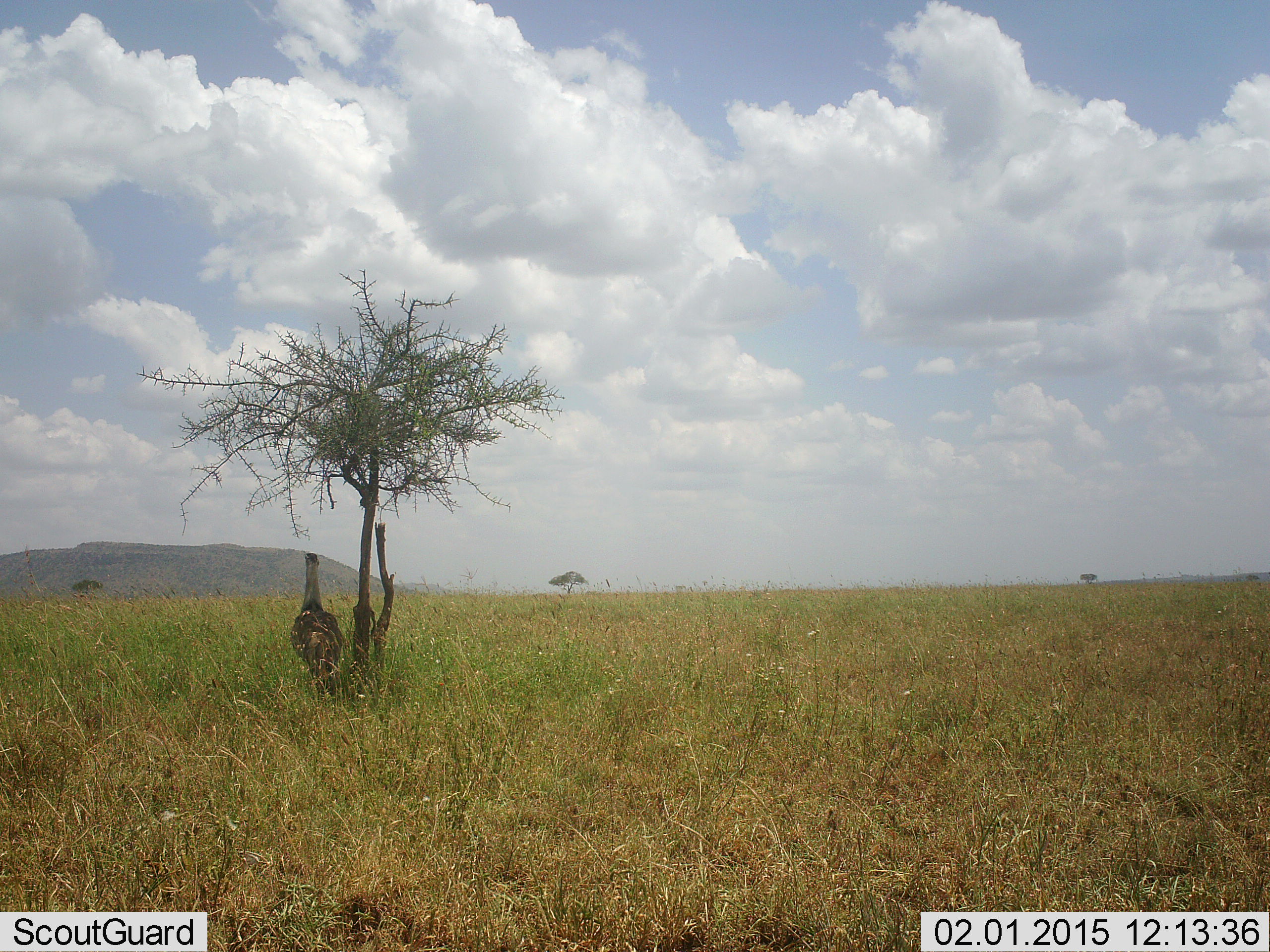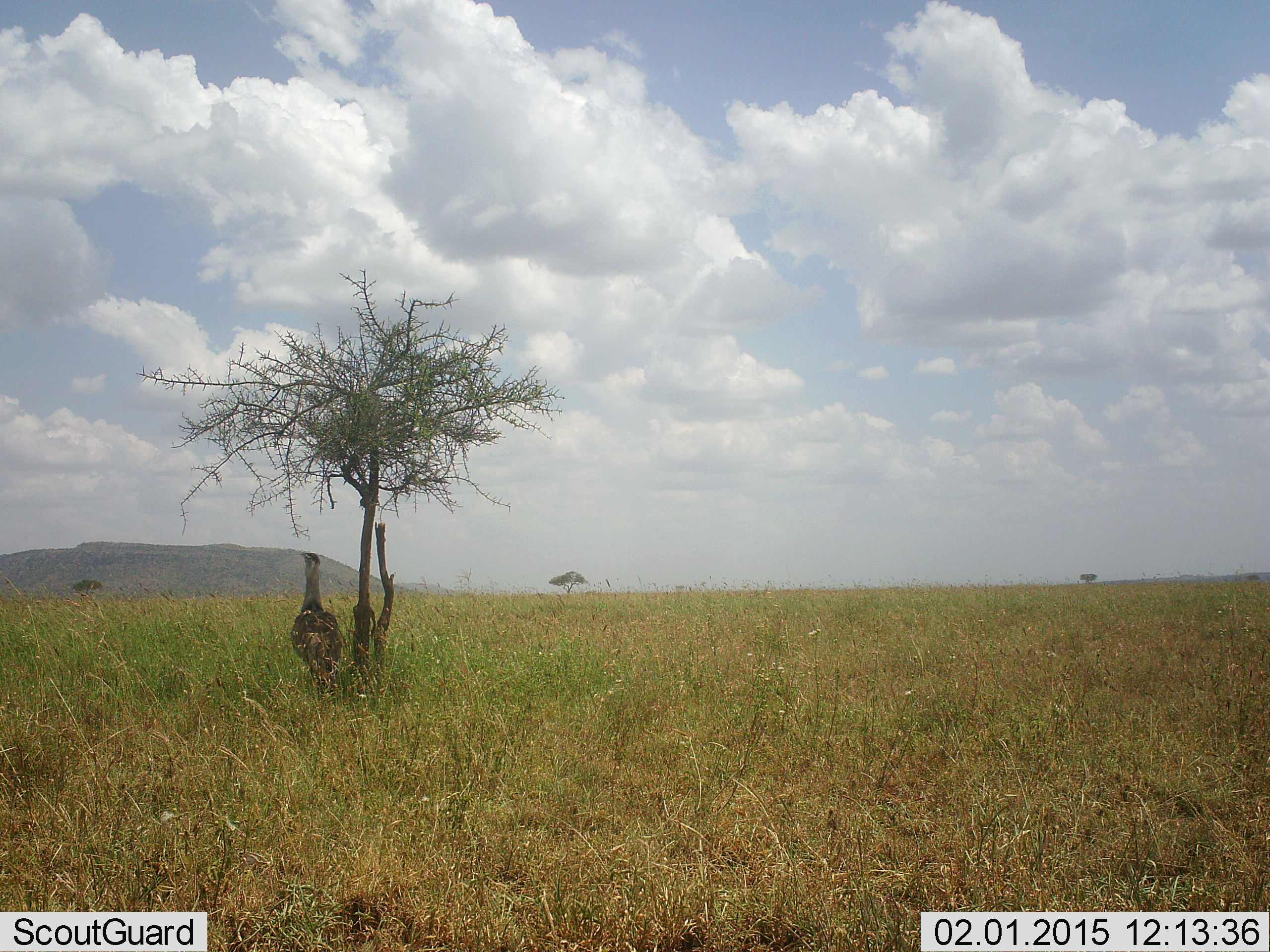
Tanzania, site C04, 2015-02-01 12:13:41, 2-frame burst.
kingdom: Animalia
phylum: Chordata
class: Aves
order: Otidiformes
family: Otididae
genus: Ardeotis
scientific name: Ardeotis kori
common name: kori bustard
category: koribustard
Koribustard (kori bustard) (Ardeotis kori), count 1. Behavior (volunteer vote fractions): standing 90%, resting 0%, moving 10%, interacting 0%. Young present (vote fraction): 0%. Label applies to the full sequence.